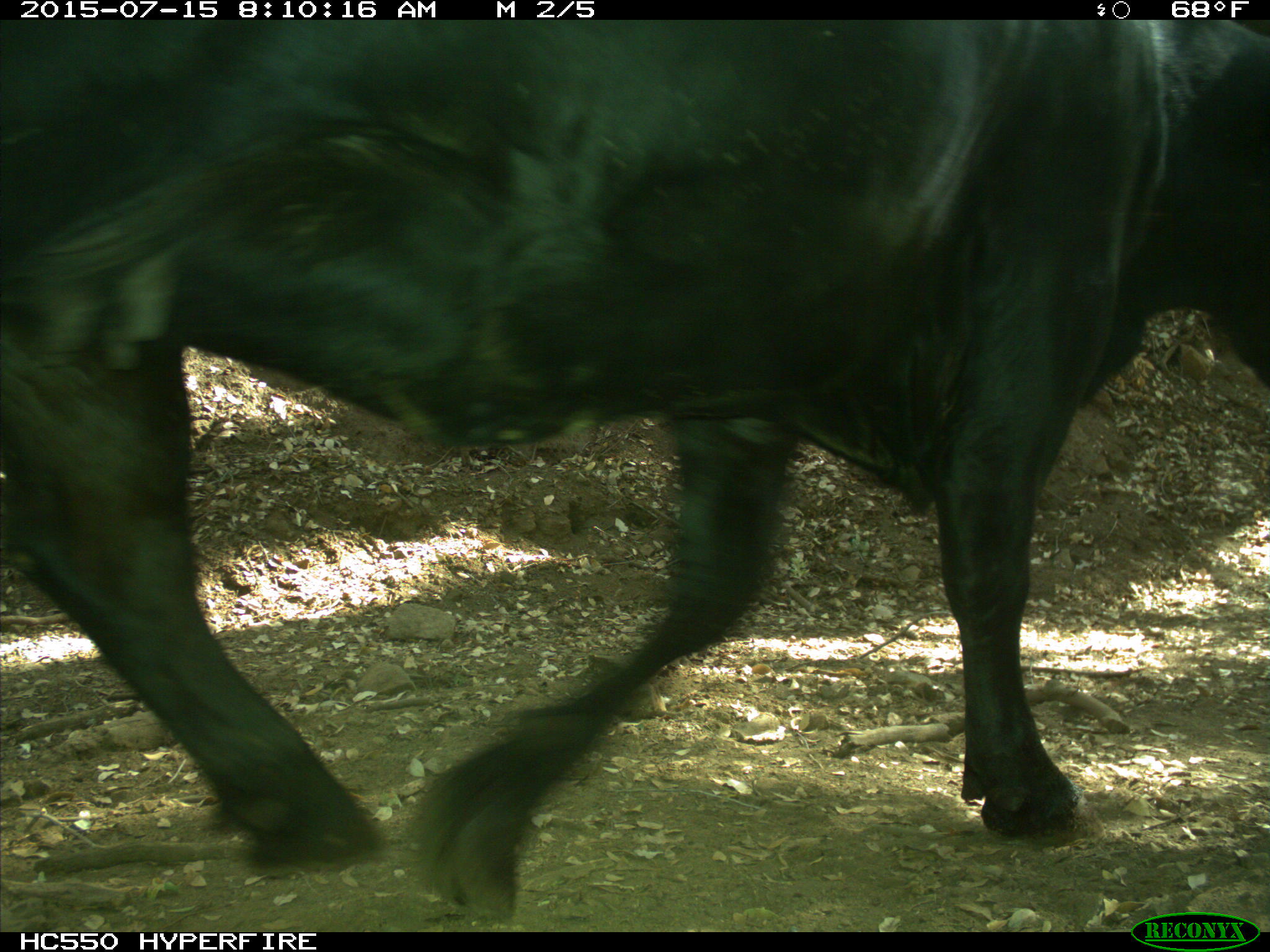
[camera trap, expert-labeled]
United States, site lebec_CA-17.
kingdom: Animalia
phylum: Chordata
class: Mammalia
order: Artiodactyla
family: Bovidae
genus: Bos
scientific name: Bos taurus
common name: domestic cow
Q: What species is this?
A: Bos taurus (domestic cow).